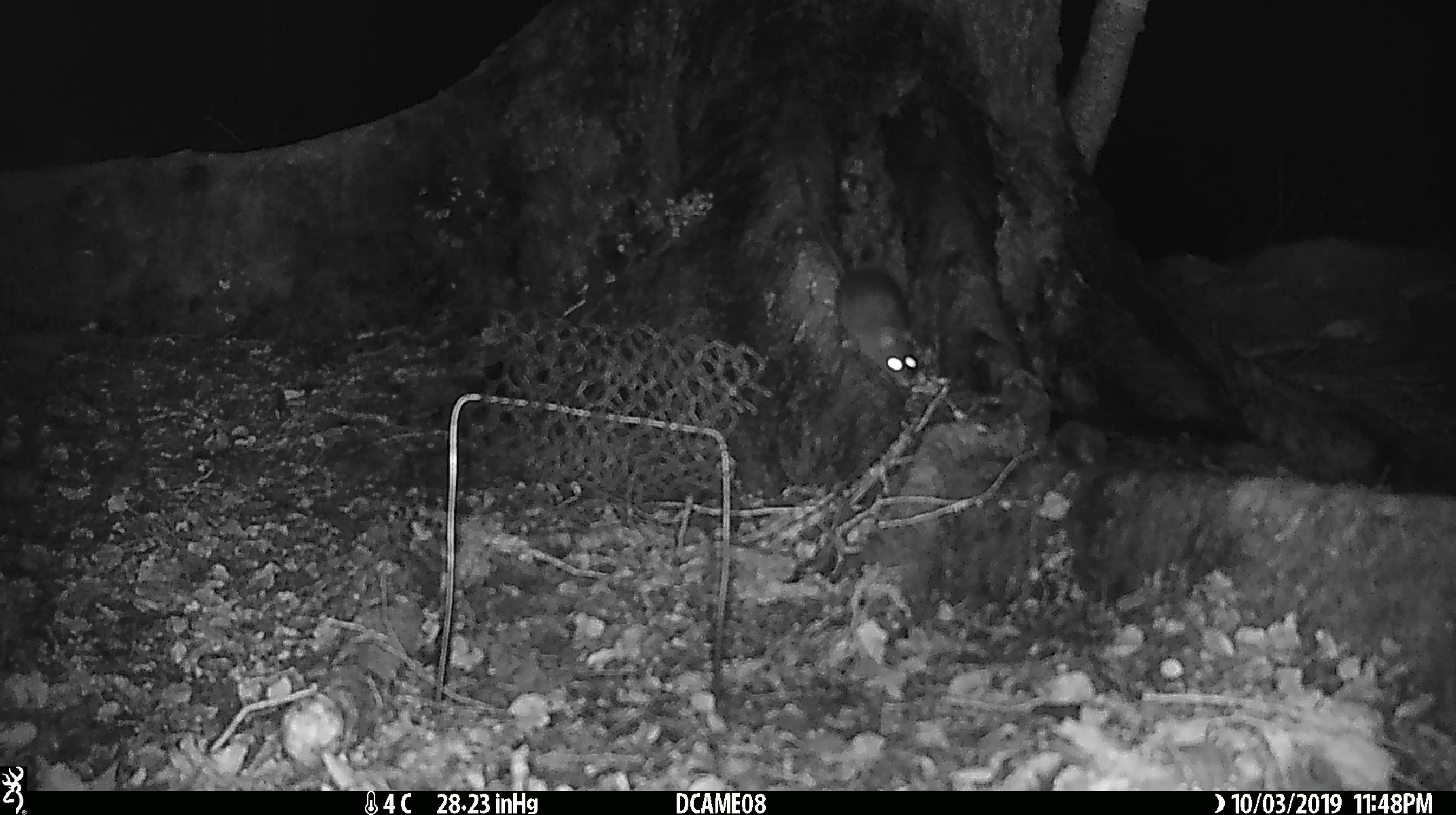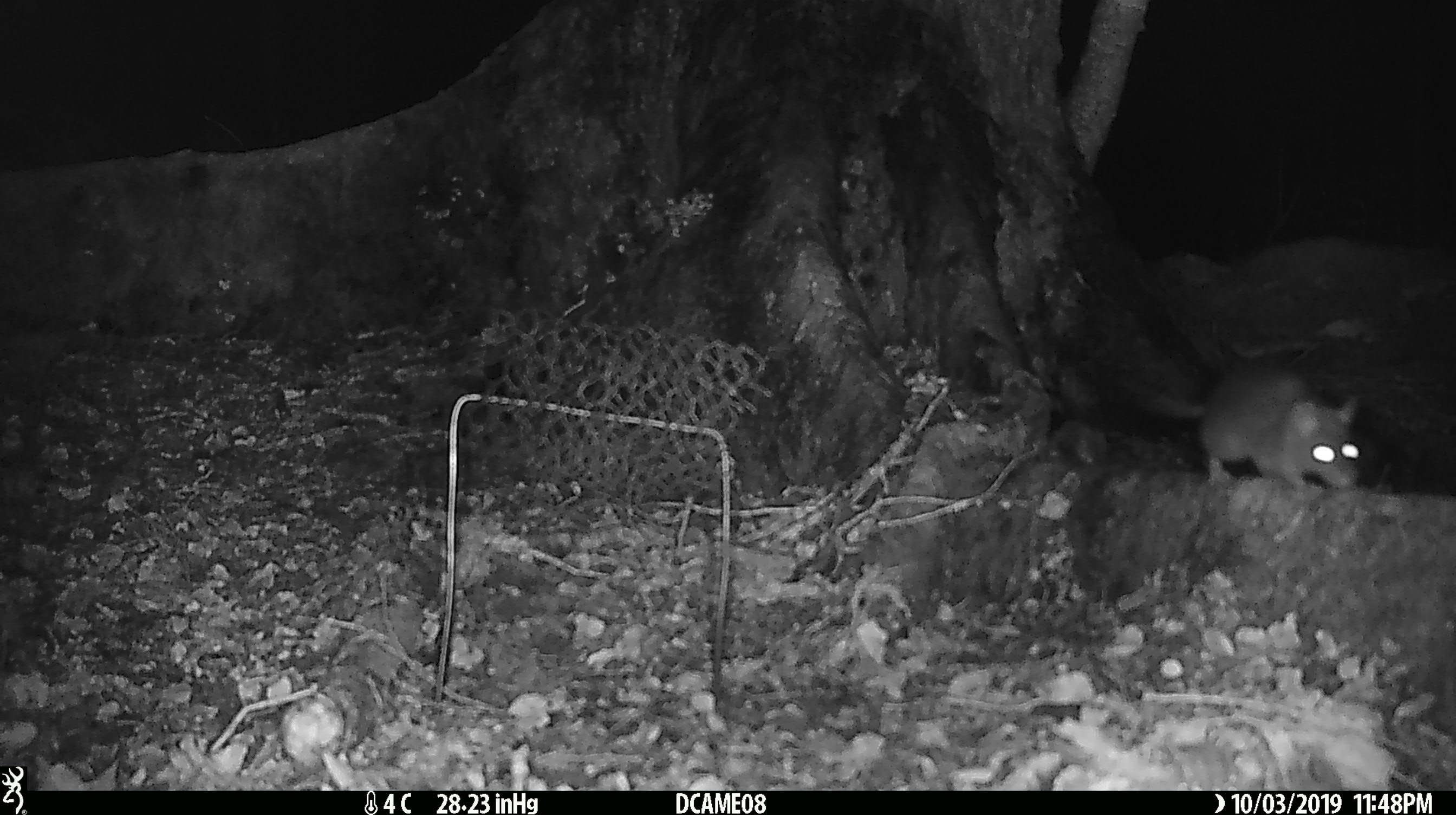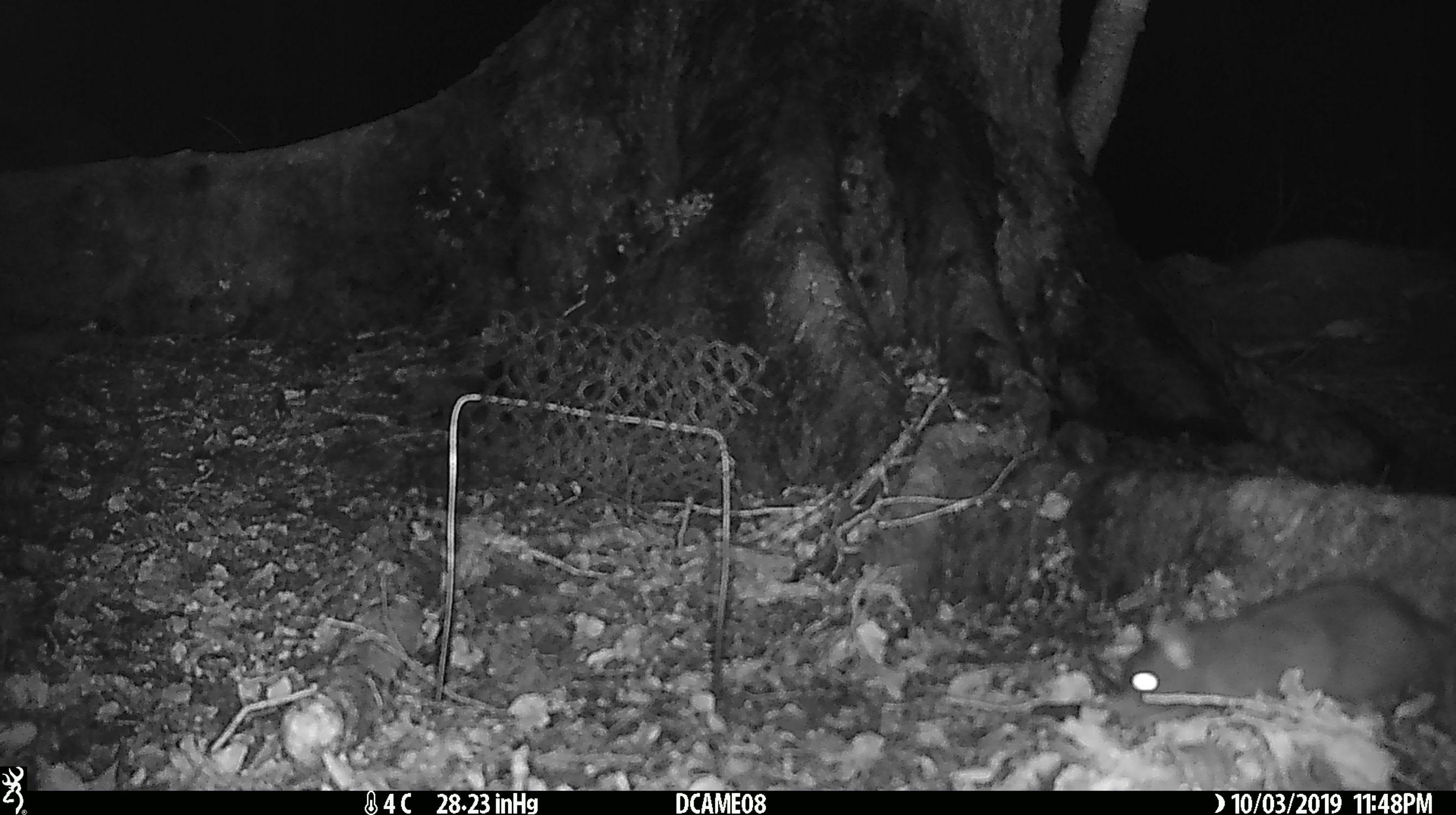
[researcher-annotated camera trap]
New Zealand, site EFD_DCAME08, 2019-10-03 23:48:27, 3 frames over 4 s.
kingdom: Animalia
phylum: Chordata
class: Mammalia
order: Rodentia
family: Muridae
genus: Rattus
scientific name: Rattus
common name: rat